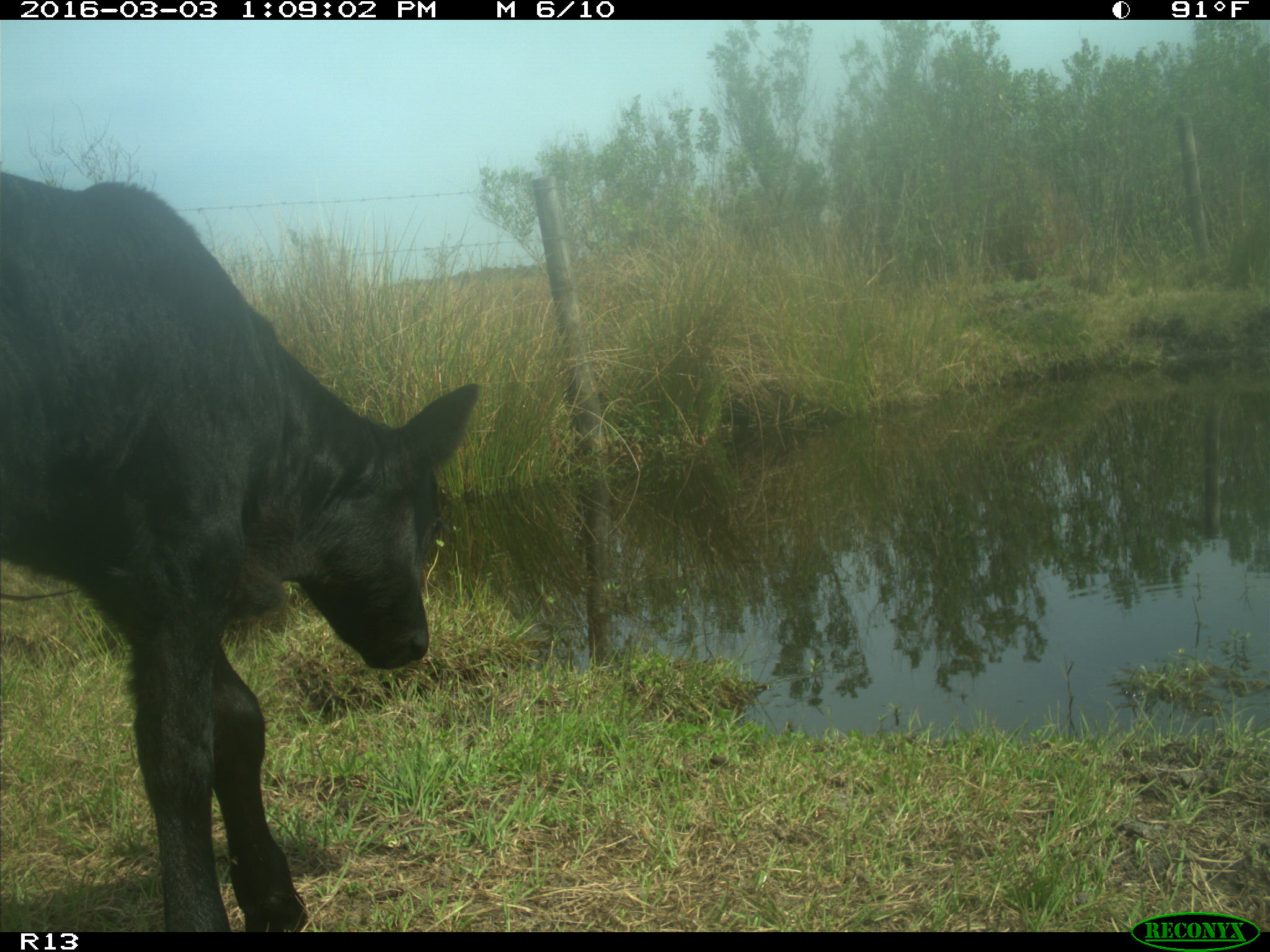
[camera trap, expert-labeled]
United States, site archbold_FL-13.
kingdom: Animalia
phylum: Chordata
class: Mammalia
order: Artiodactyla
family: Bovidae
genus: Bos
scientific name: Bos taurus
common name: domestic cow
Bos taurus (domestic cow).